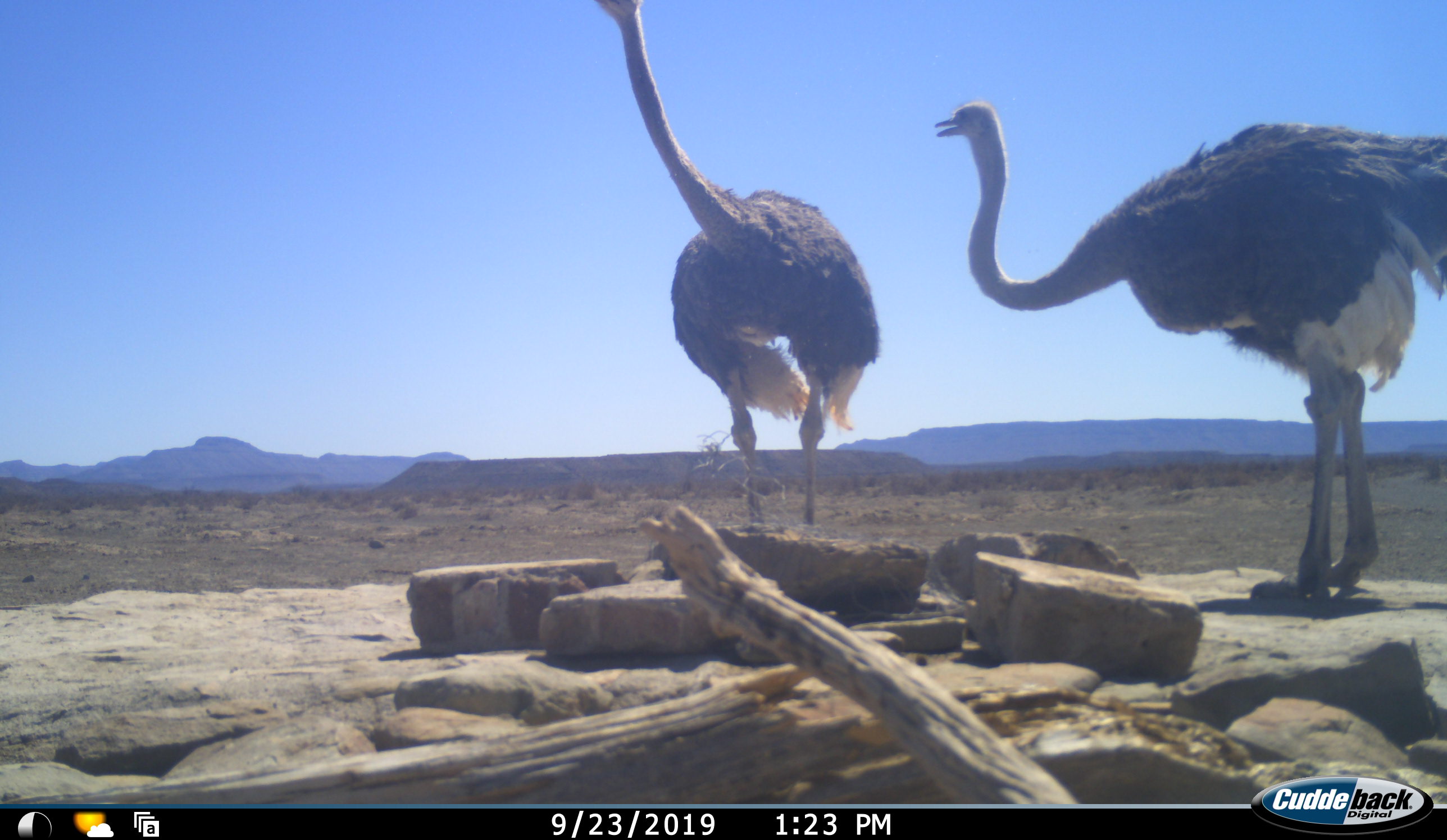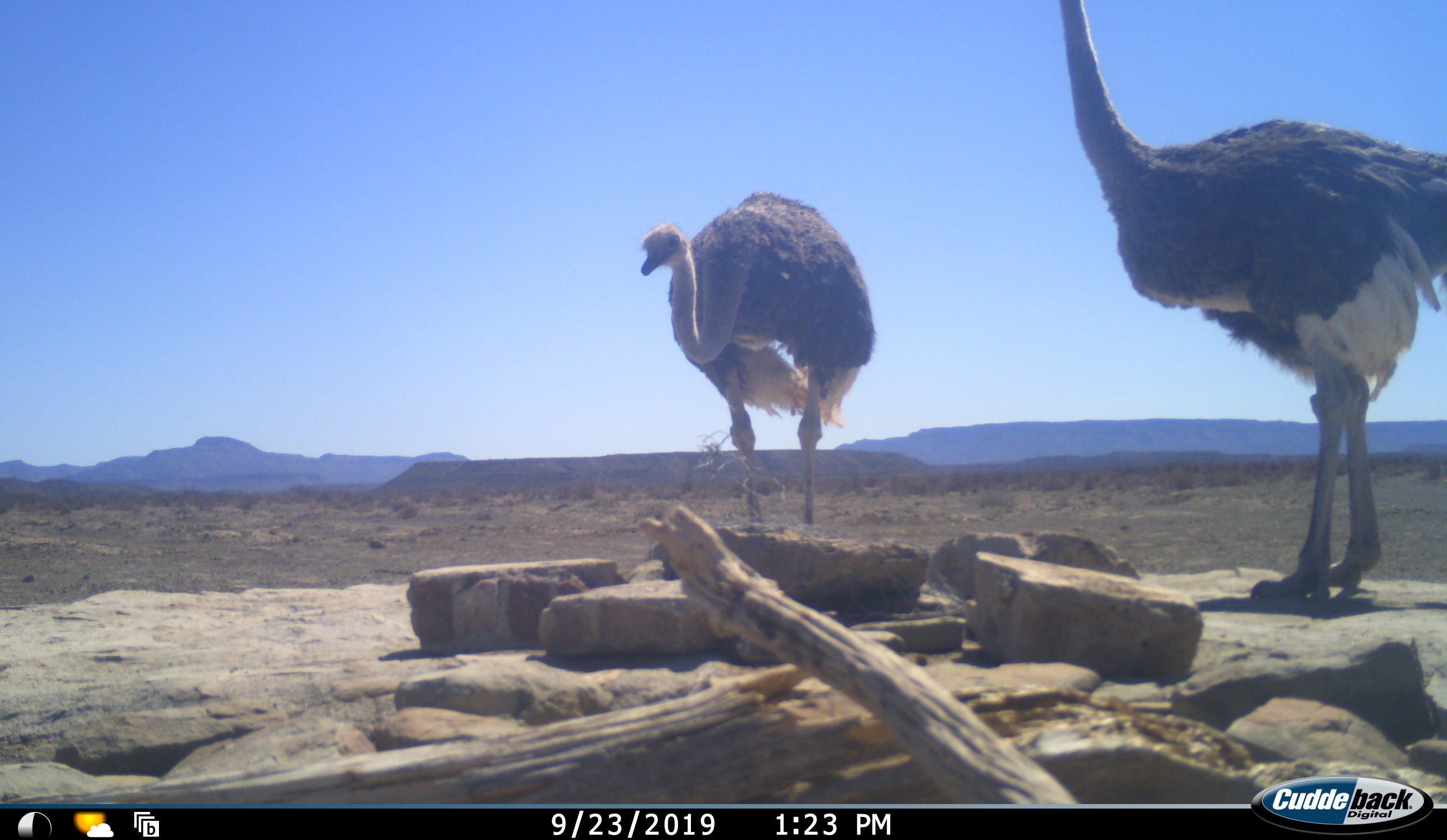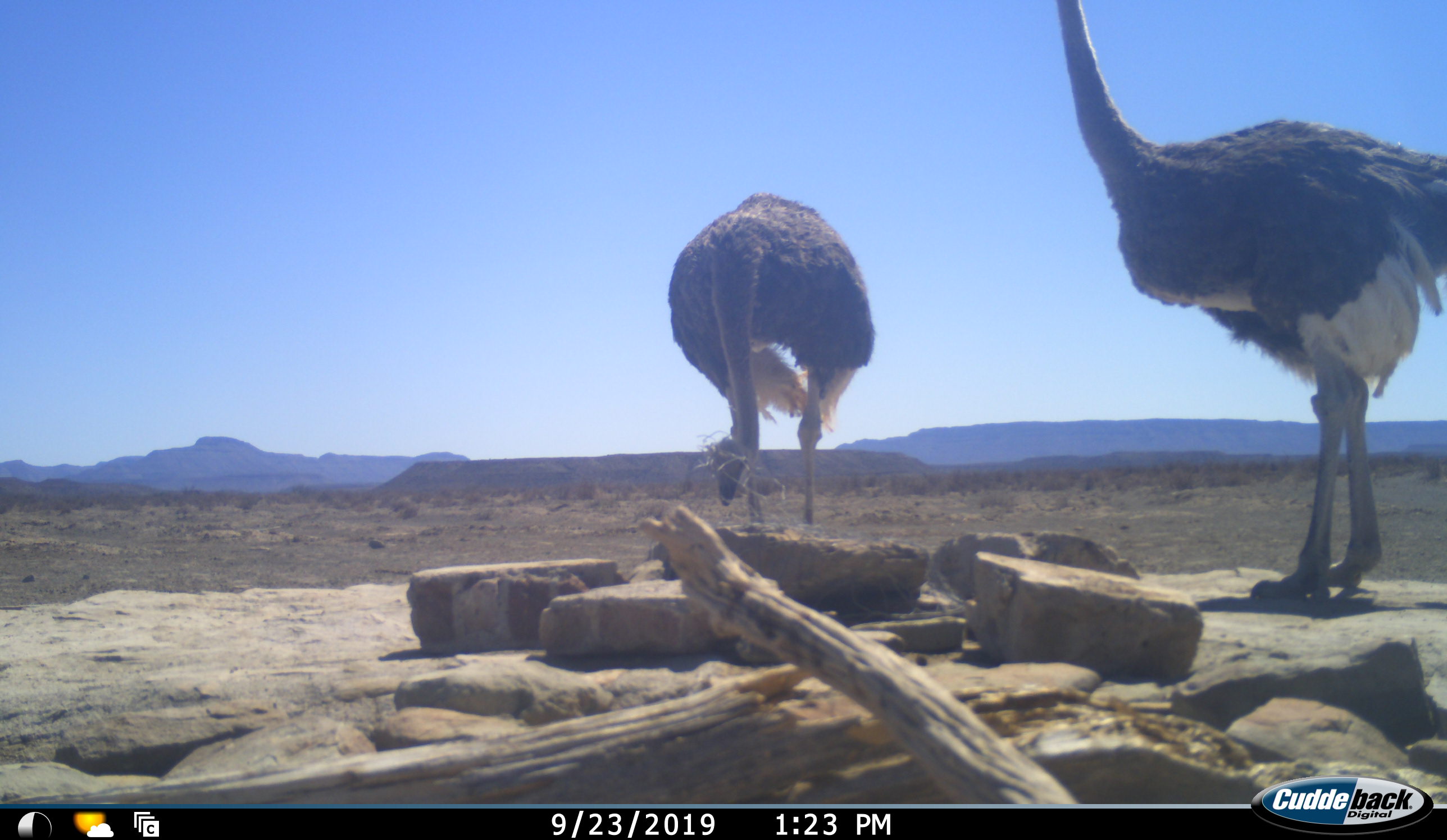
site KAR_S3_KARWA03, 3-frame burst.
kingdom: Animalia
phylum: Chordata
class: Aves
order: Struthioniformes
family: Struthionidae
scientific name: Struthionidae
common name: ostrich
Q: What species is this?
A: Ostrich (Struthionidae).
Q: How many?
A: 2.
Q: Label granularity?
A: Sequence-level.